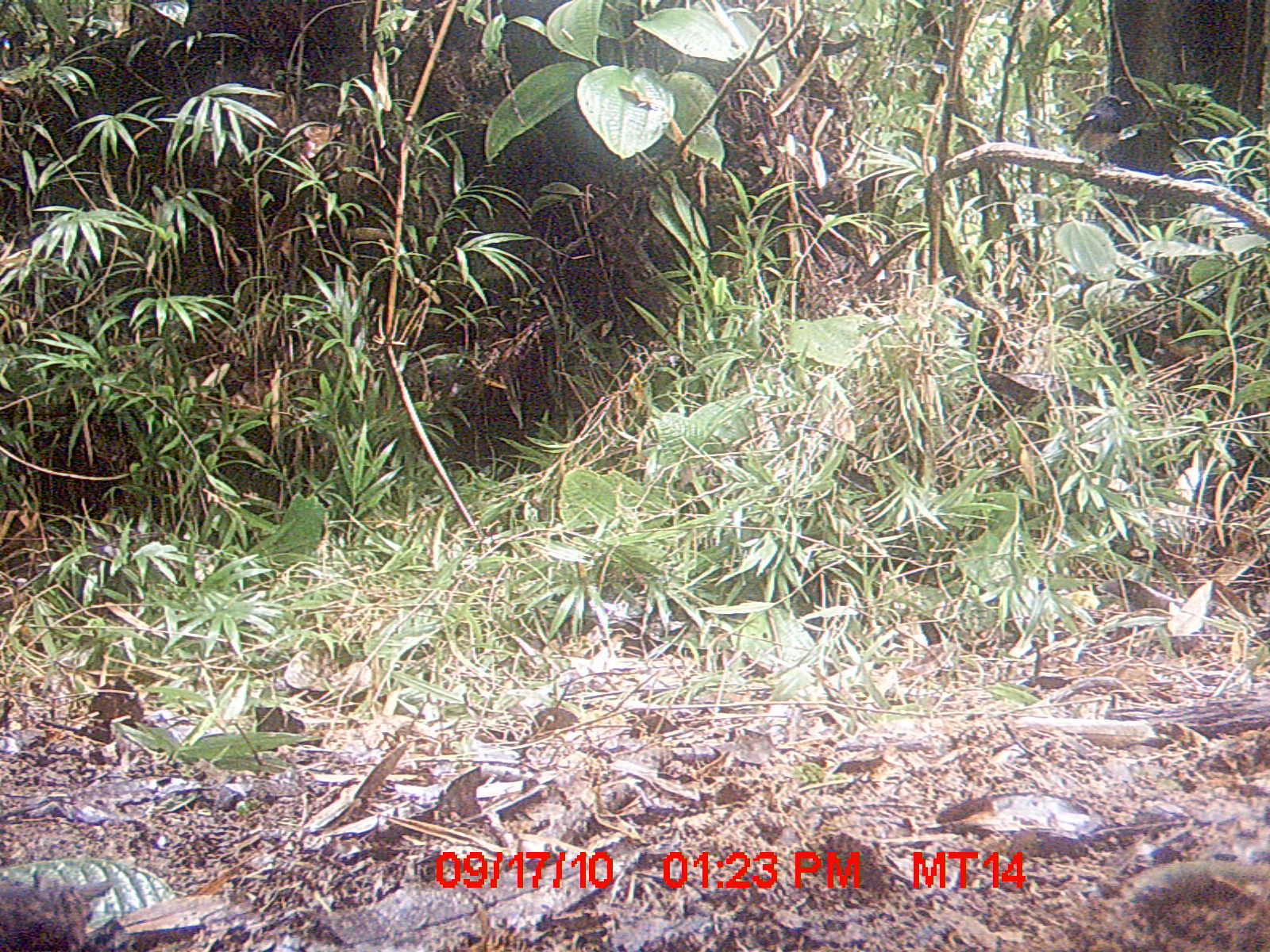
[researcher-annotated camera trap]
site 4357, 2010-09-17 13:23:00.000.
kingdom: Animalia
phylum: Chordata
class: Aves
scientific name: Aves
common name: bird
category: unknown bird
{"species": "unknown bird (bird) (Aves)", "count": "1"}